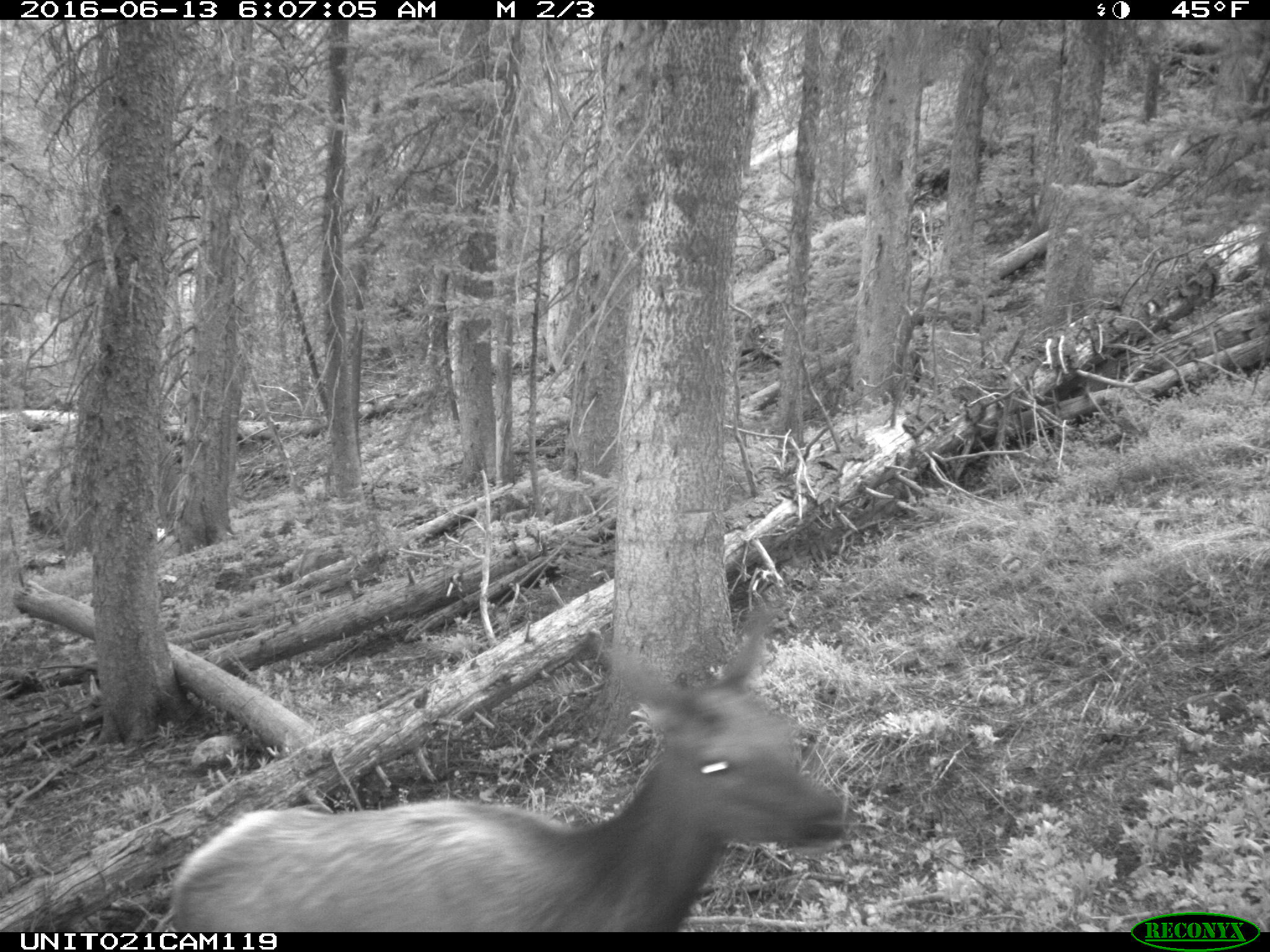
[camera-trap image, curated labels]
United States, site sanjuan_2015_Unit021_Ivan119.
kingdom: Animalia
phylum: Chordata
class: Mammalia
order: Artiodactyla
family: Cervidae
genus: Cervus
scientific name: Cervus elaphus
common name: red deer